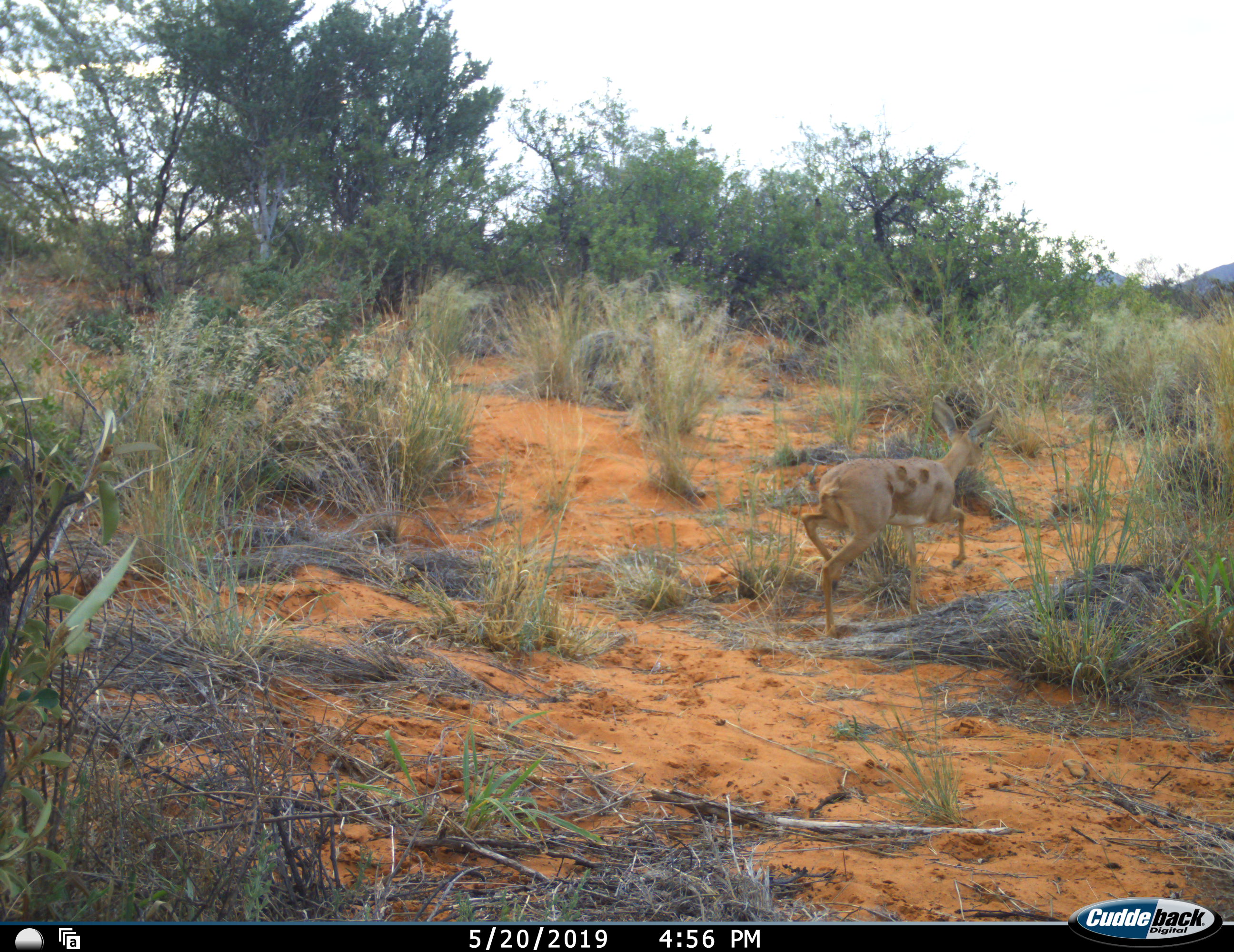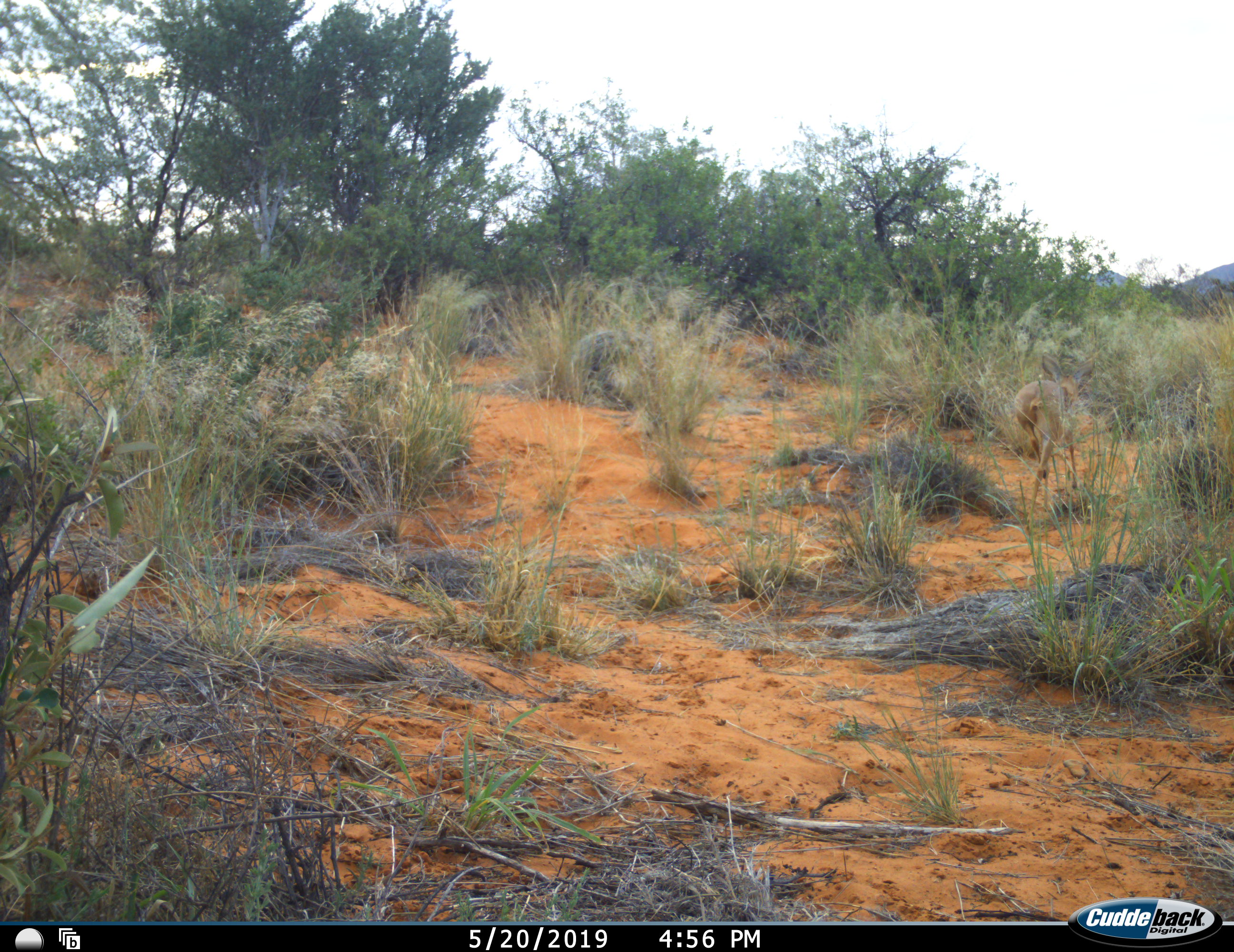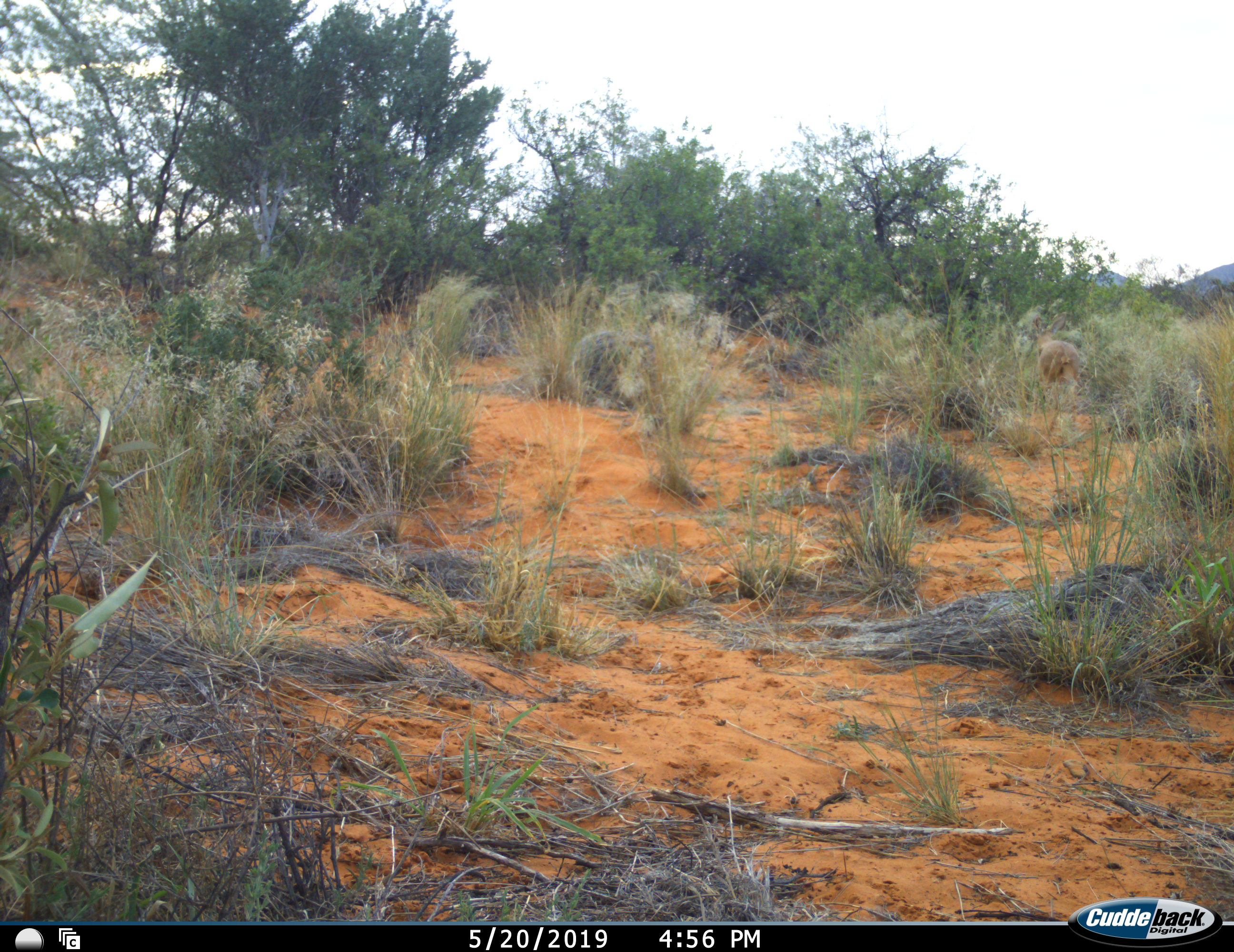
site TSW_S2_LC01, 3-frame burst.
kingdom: Animalia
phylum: Chordata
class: Mammalia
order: Artiodactyla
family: Bovidae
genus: Raphicerus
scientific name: Raphicerus campestris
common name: steenbok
Steenbok (Raphicerus campestris), count 1. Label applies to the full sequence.